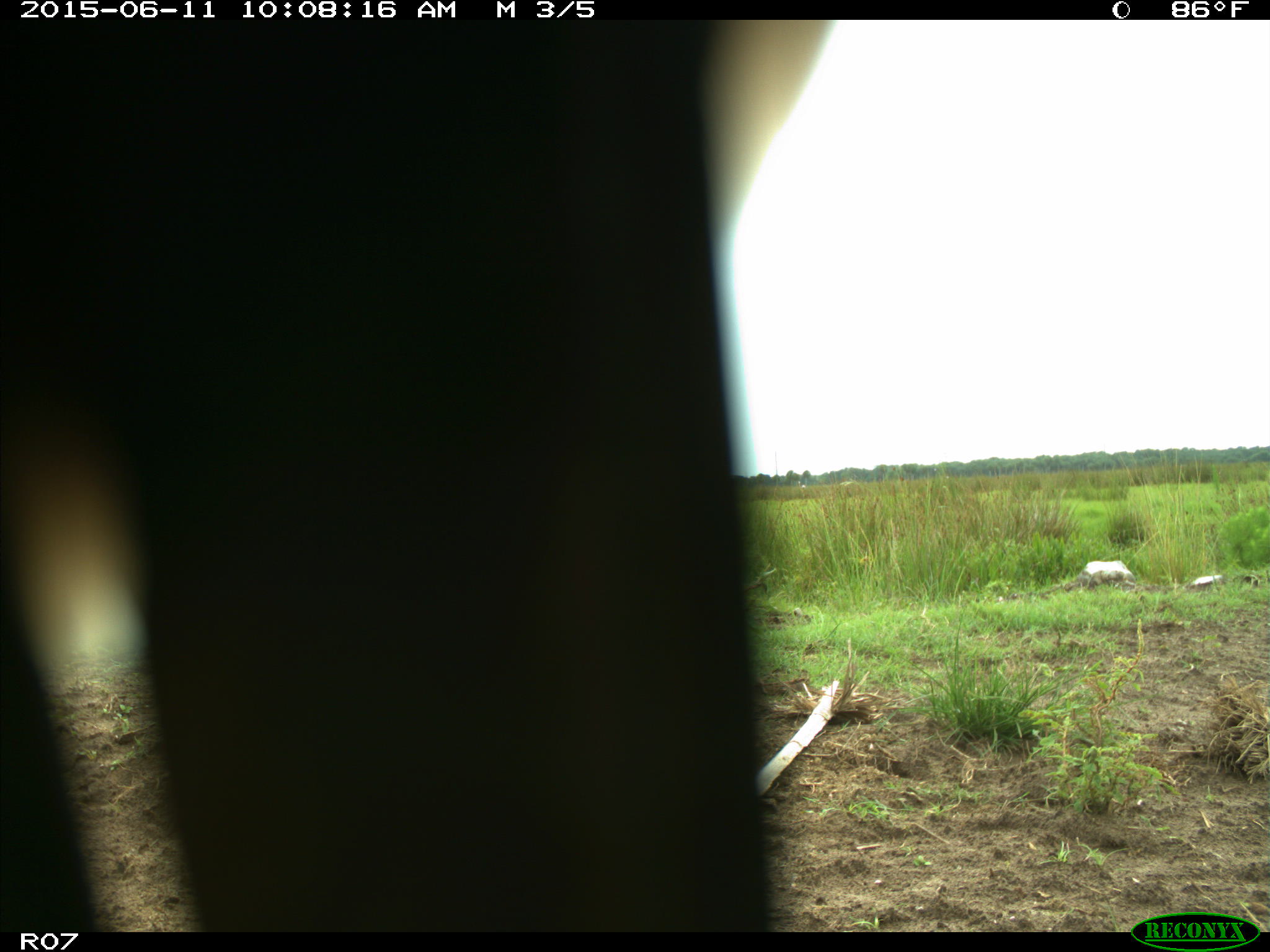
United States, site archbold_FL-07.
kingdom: Animalia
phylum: Chordata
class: Mammalia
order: Artiodactyla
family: Bovidae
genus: Bos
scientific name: Bos taurus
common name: domestic cow